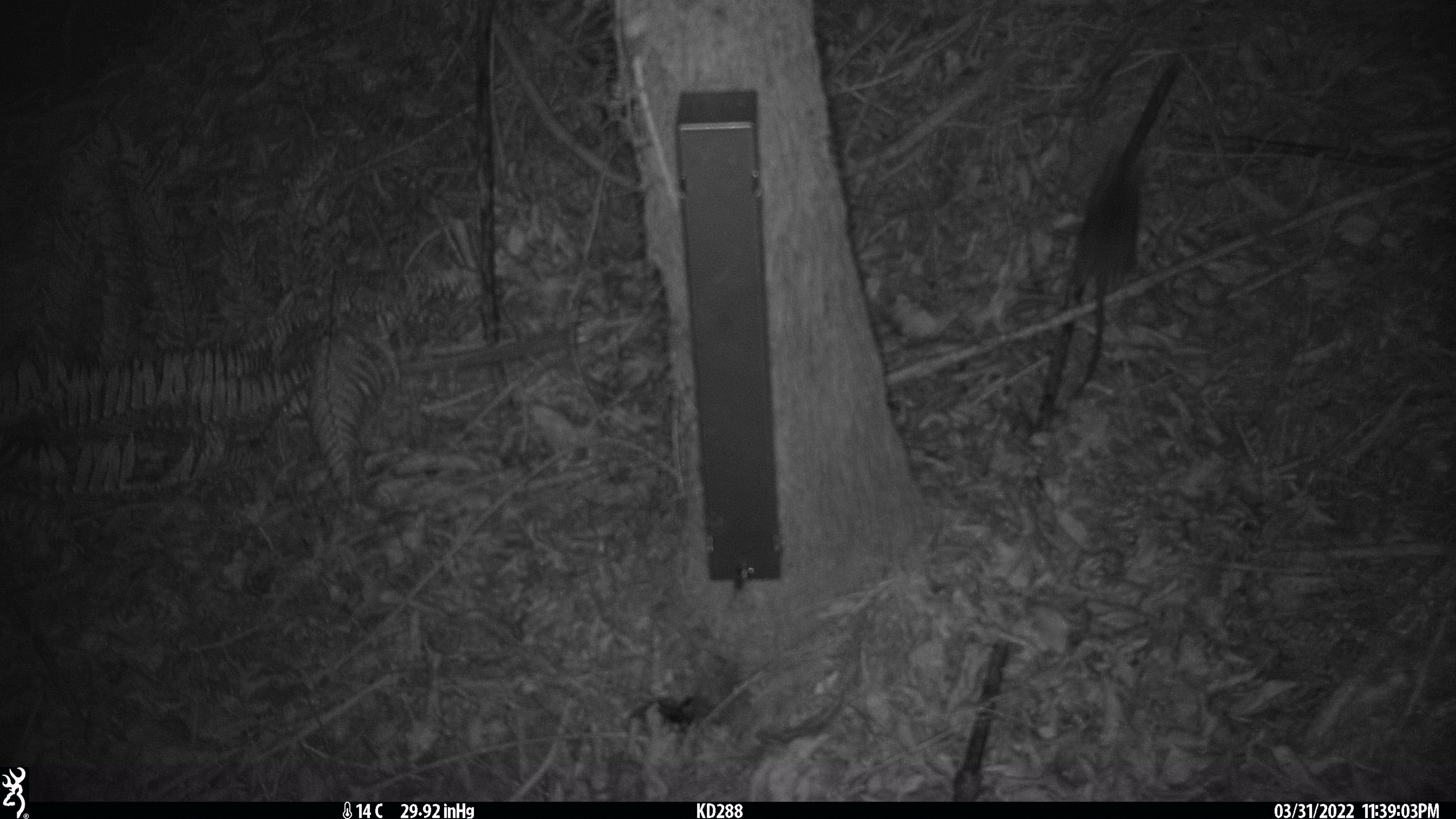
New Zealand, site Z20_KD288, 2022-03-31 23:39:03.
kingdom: Animalia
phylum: Chordata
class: Mammalia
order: Rodentia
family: Muridae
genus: Rattus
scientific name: Rattus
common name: rat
Rat (Rattus).